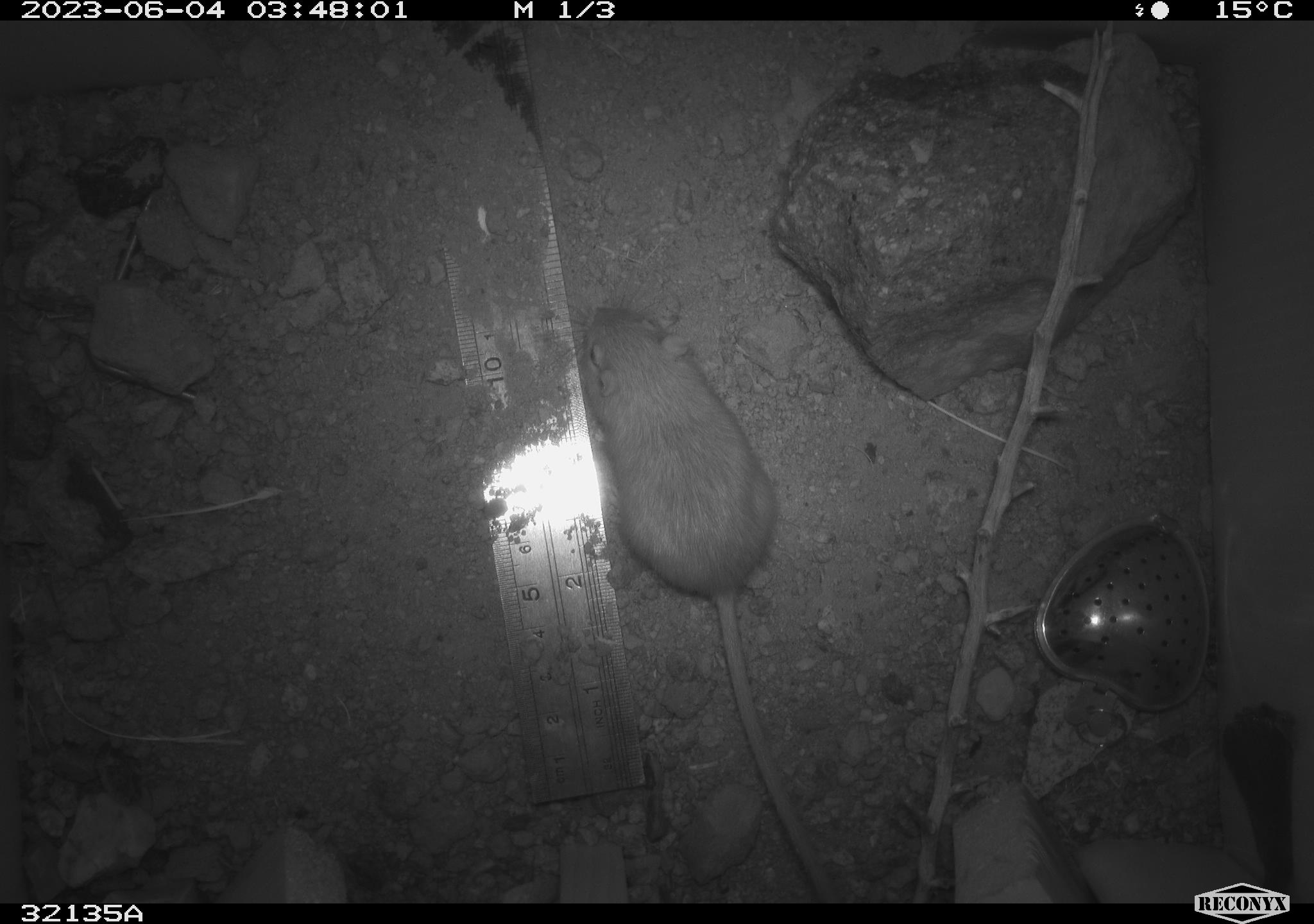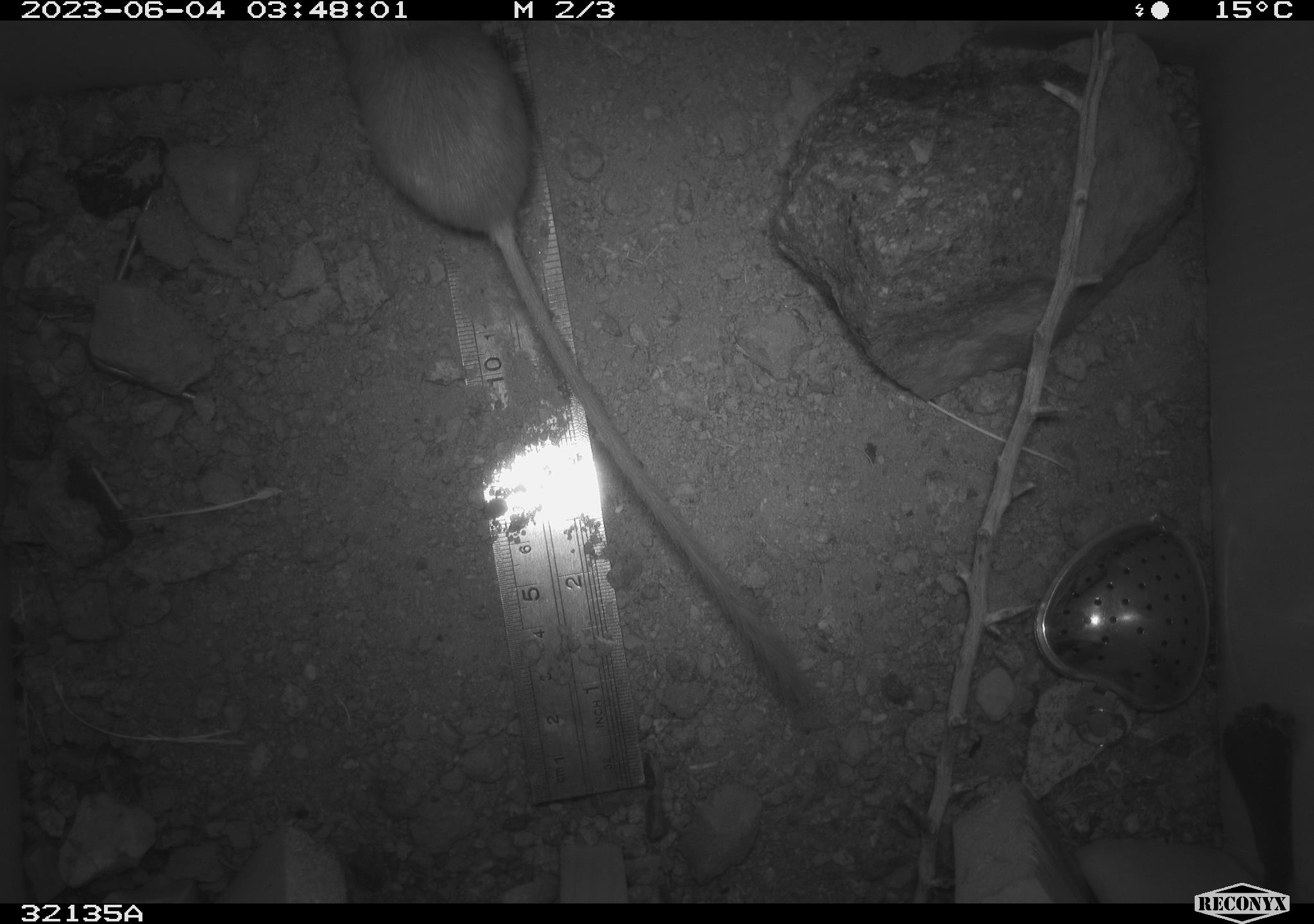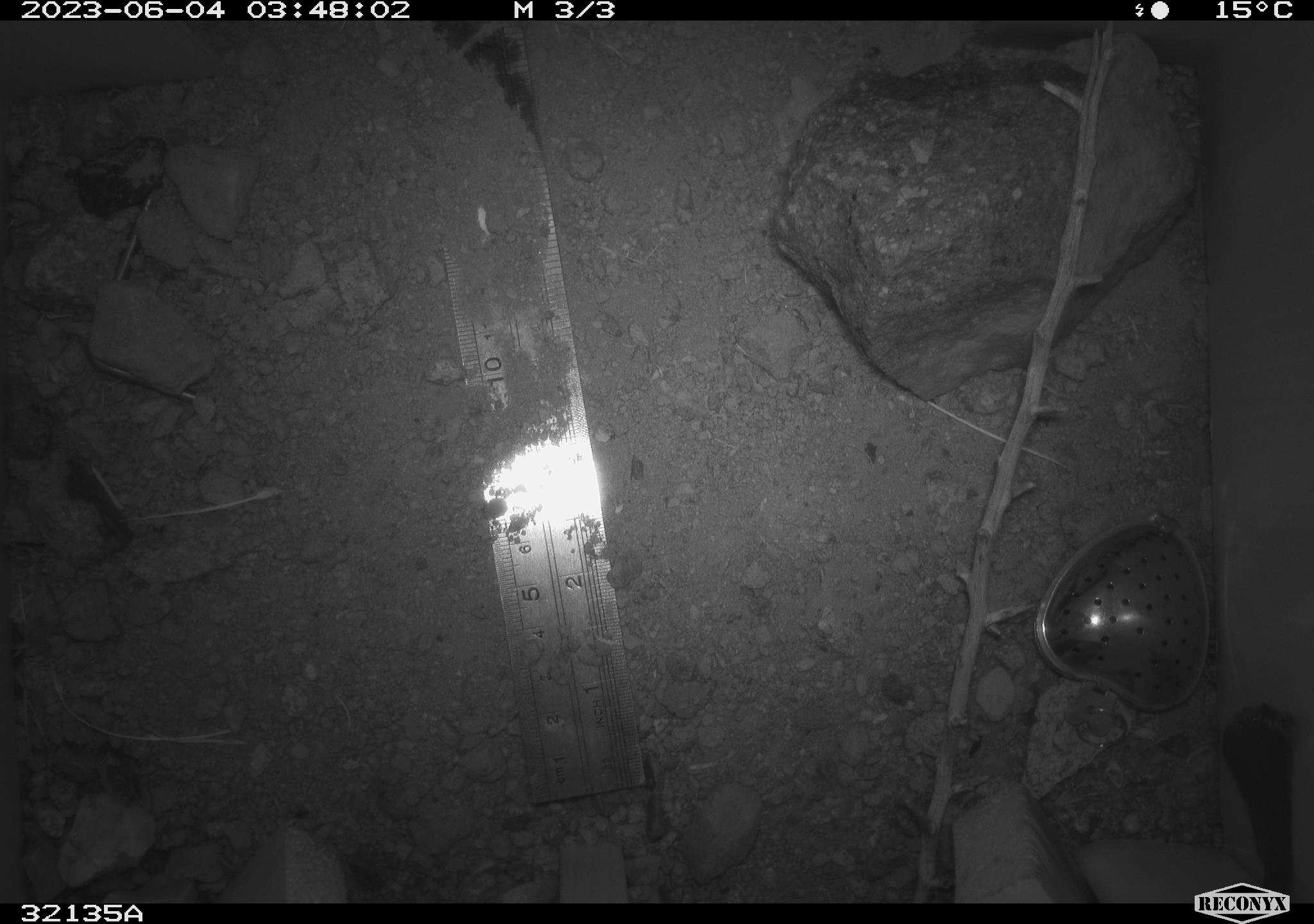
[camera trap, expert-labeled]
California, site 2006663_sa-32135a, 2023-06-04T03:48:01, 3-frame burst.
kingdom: Animalia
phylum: Chordata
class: Mammalia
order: Rodentia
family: Heteromyidae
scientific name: Heteromyidae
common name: kangaroo rats and pocket mice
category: heteromyidae family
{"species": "heteromyidae family (kangaroo rats and pocket mice) (Heteromyidae)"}